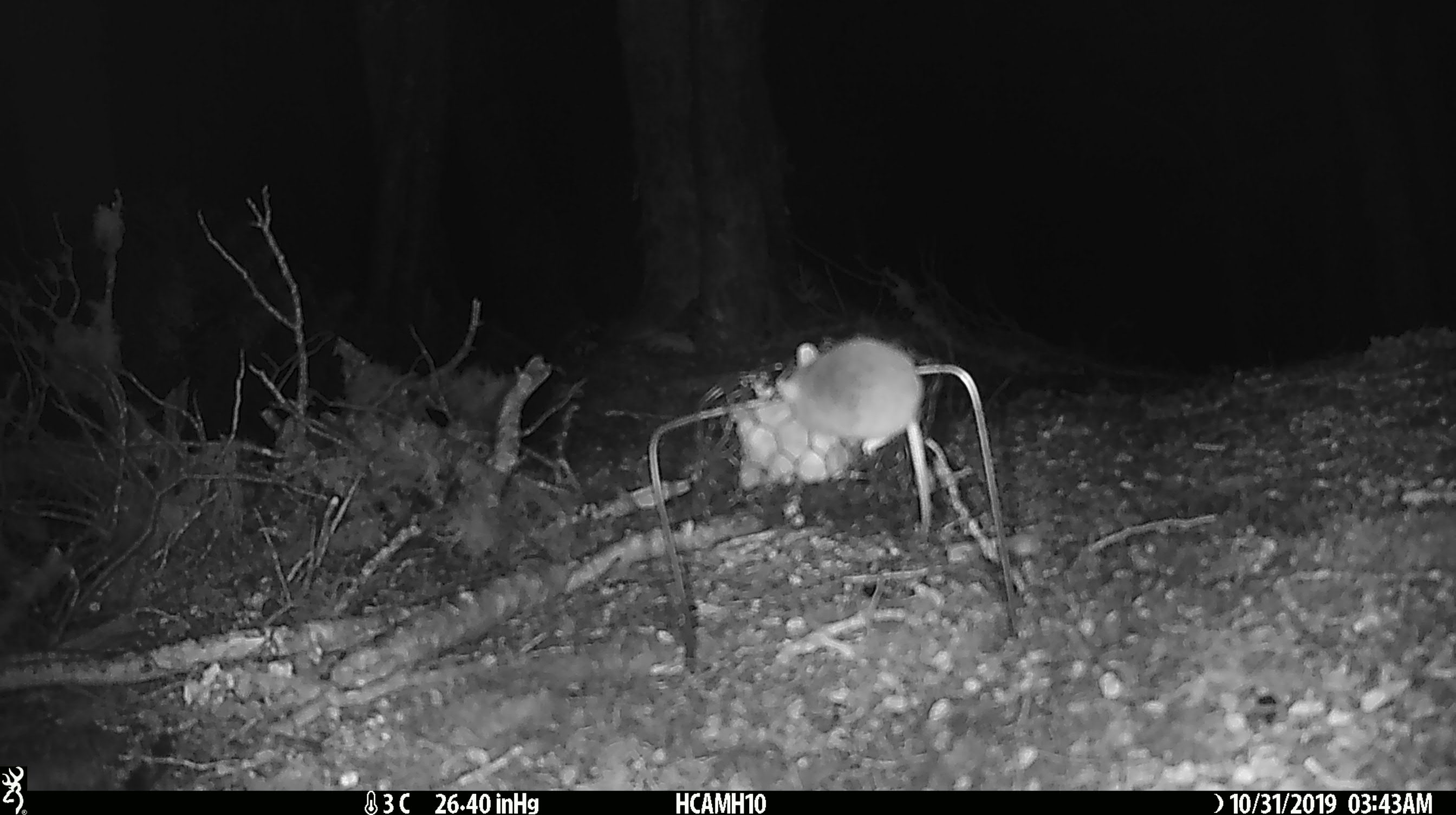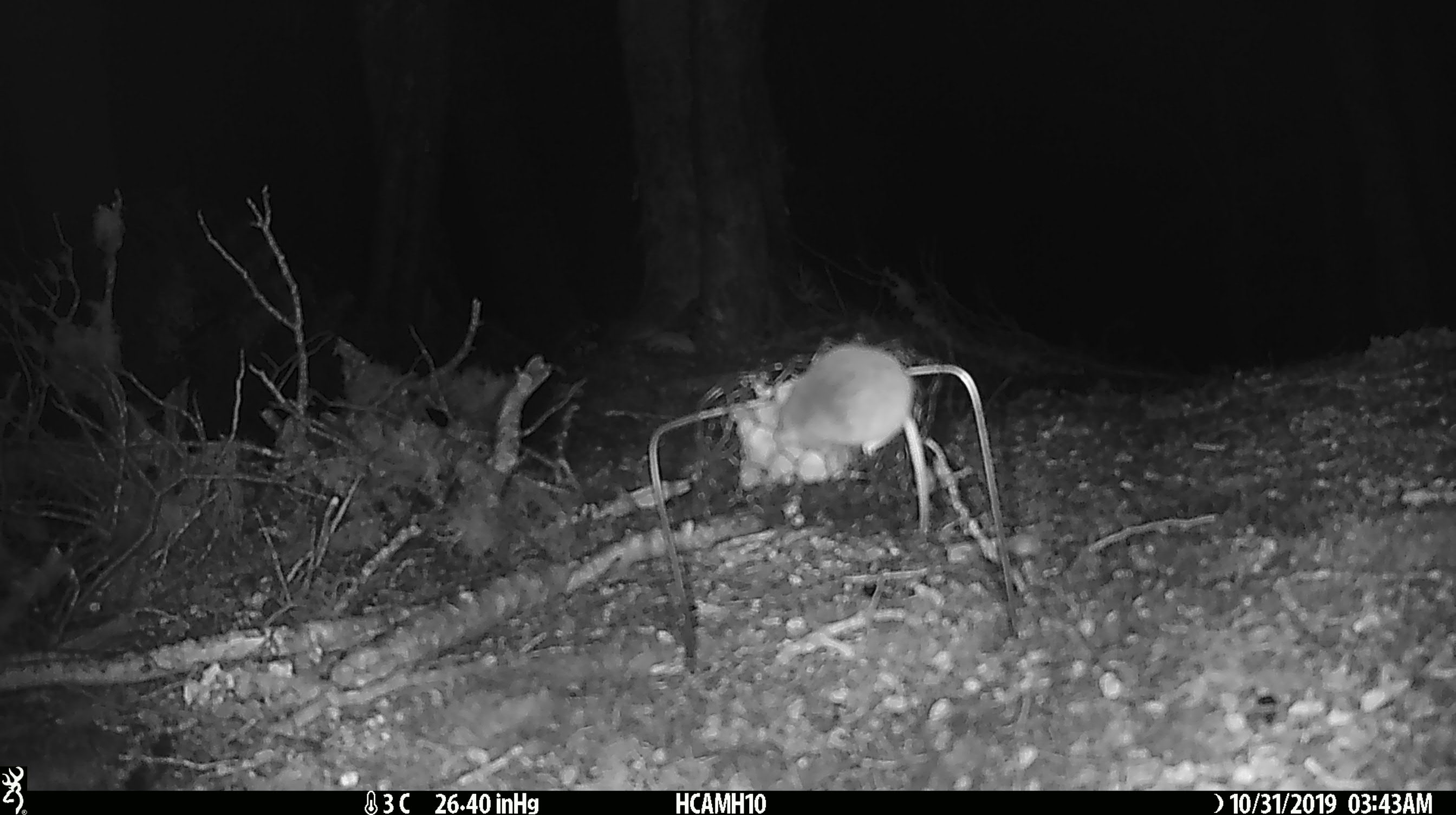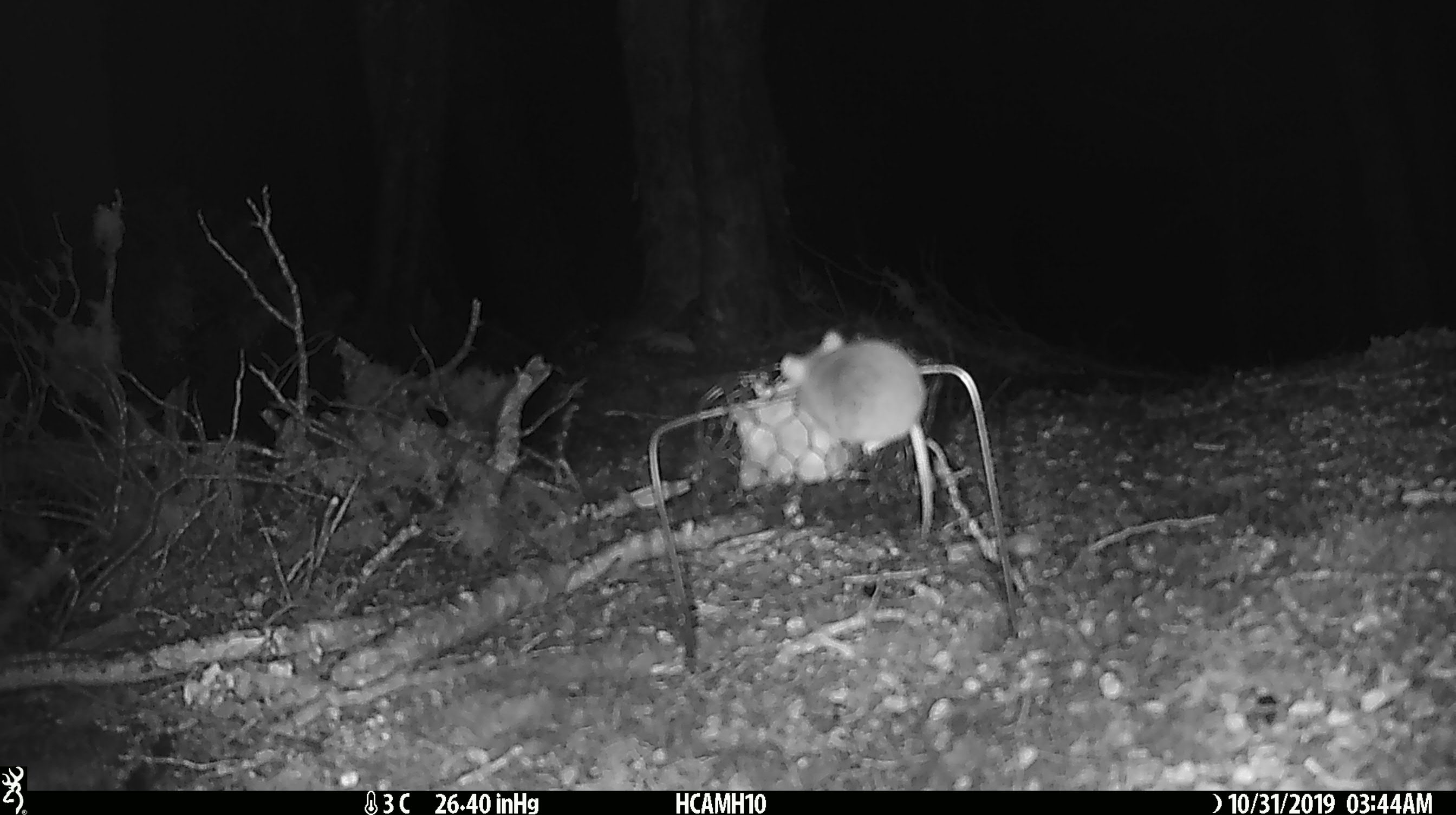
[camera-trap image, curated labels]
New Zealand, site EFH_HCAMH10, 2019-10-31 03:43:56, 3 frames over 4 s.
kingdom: Animalia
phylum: Chordata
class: Mammalia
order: Rodentia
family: Muridae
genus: Mus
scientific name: Mus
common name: mouse